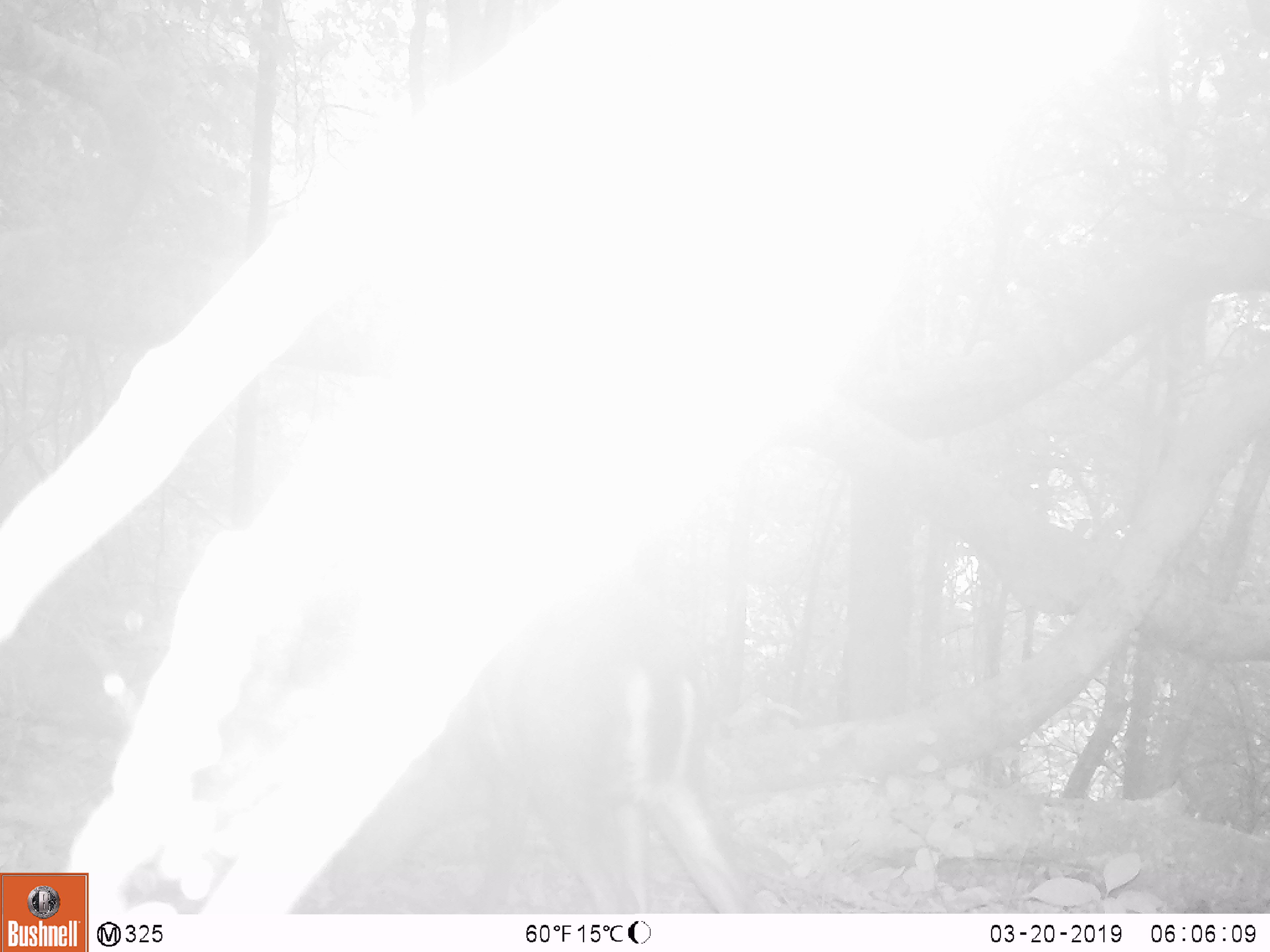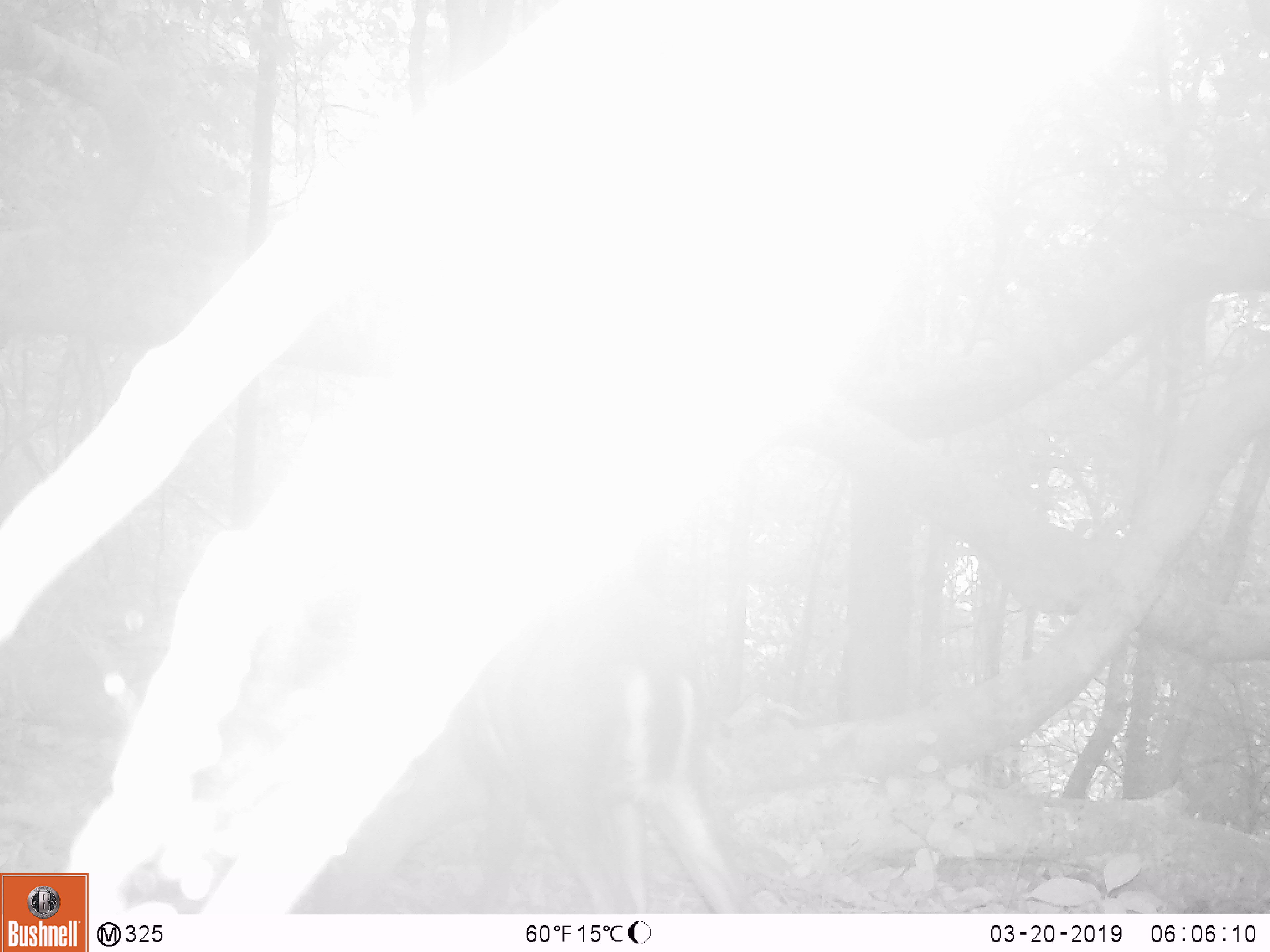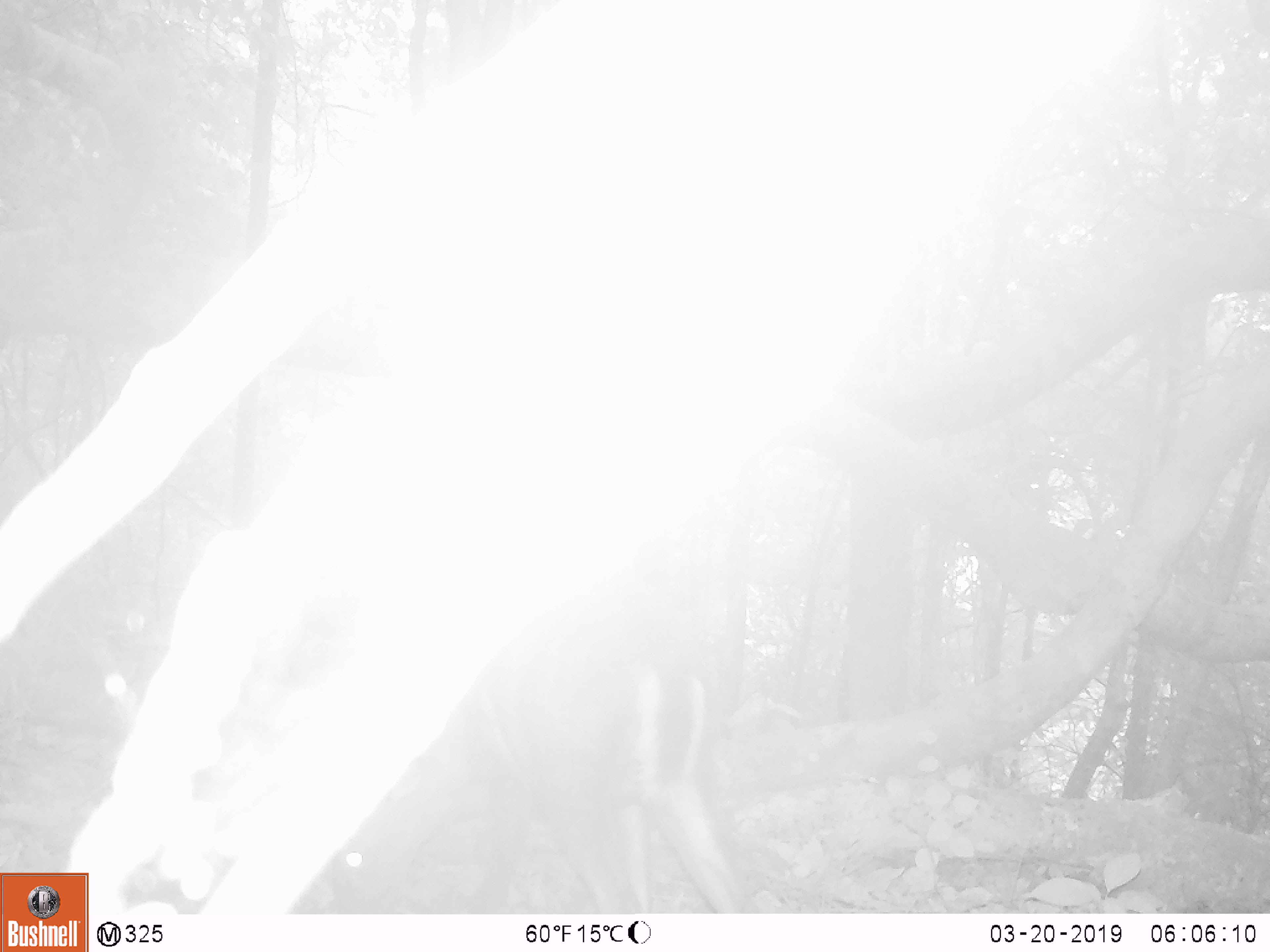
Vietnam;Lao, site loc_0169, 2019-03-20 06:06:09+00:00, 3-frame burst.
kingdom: Animalia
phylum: Chordata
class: Mammalia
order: Artiodactyla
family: Cervidae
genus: Muntiacus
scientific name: Muntiacus rooseveltorum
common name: roosevelt's muntjac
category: roosevelts muntjac group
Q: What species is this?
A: Roosevelts muntjac group (roosevelt's muntjac) (Muntiacus rooseveltorum).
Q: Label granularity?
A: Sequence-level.